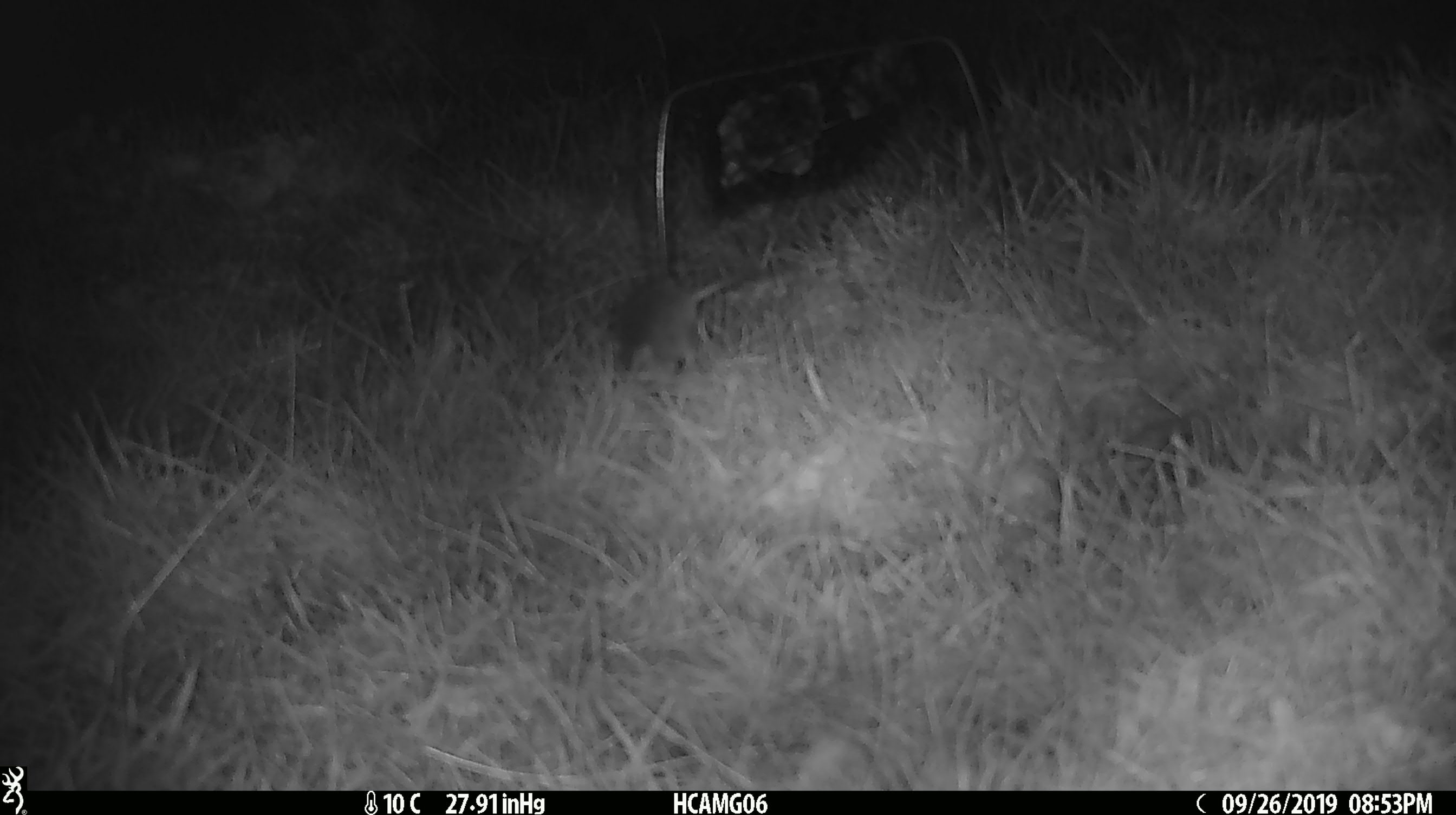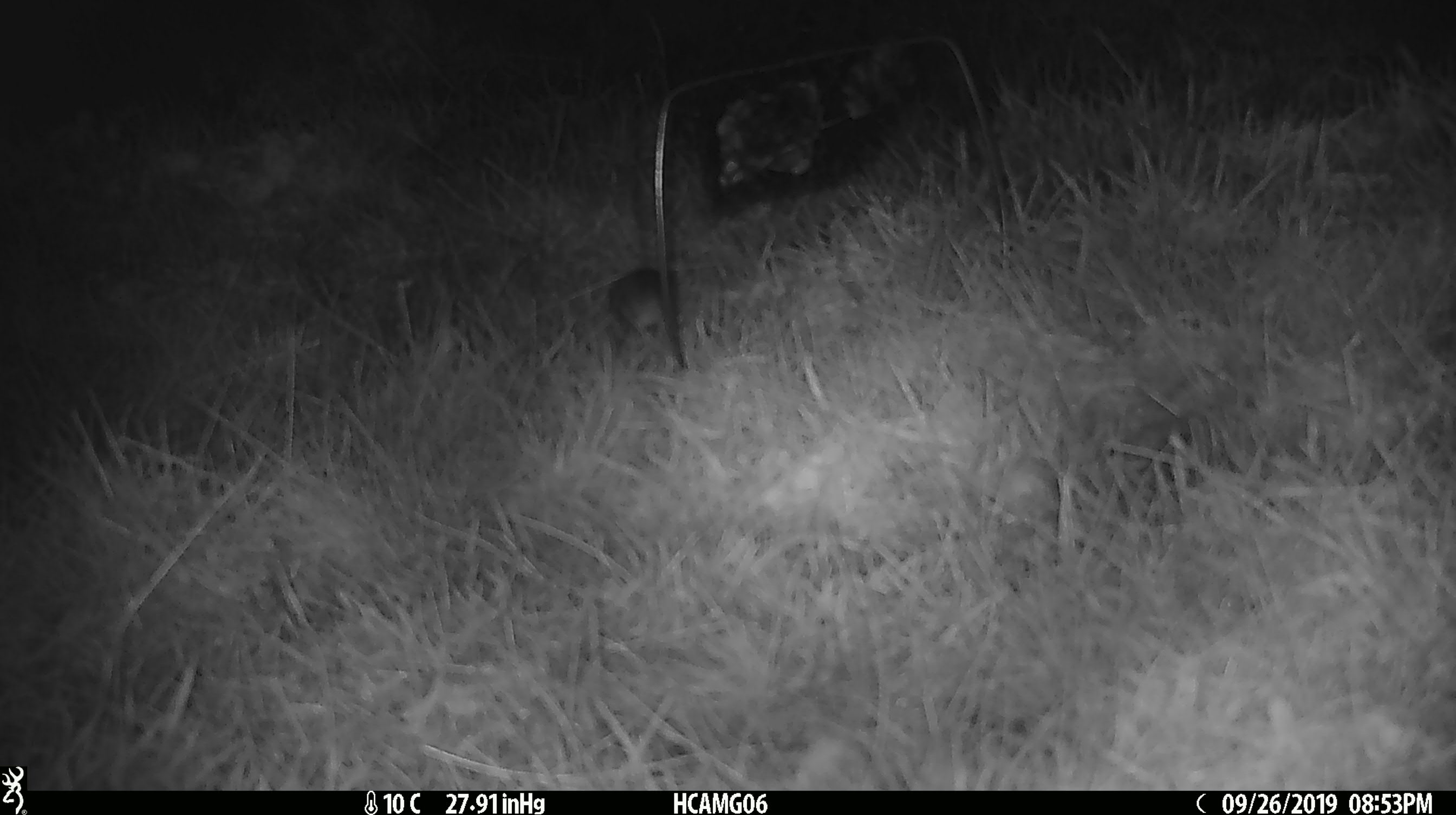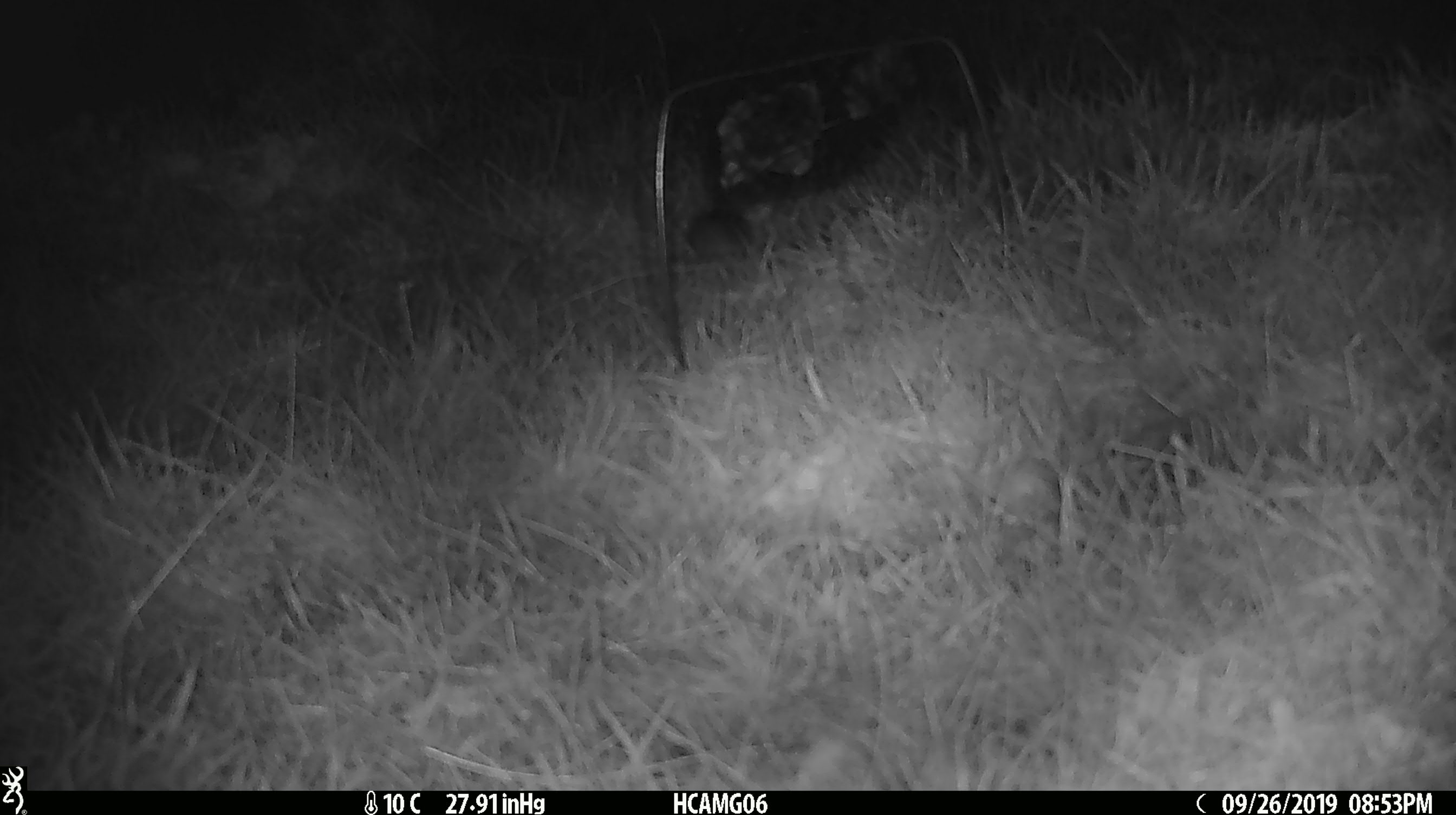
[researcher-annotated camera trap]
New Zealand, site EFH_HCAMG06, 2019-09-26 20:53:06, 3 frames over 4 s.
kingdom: Animalia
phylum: Chordata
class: Mammalia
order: Rodentia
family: Muridae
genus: Mus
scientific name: Mus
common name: mouse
Mouse (Mus).